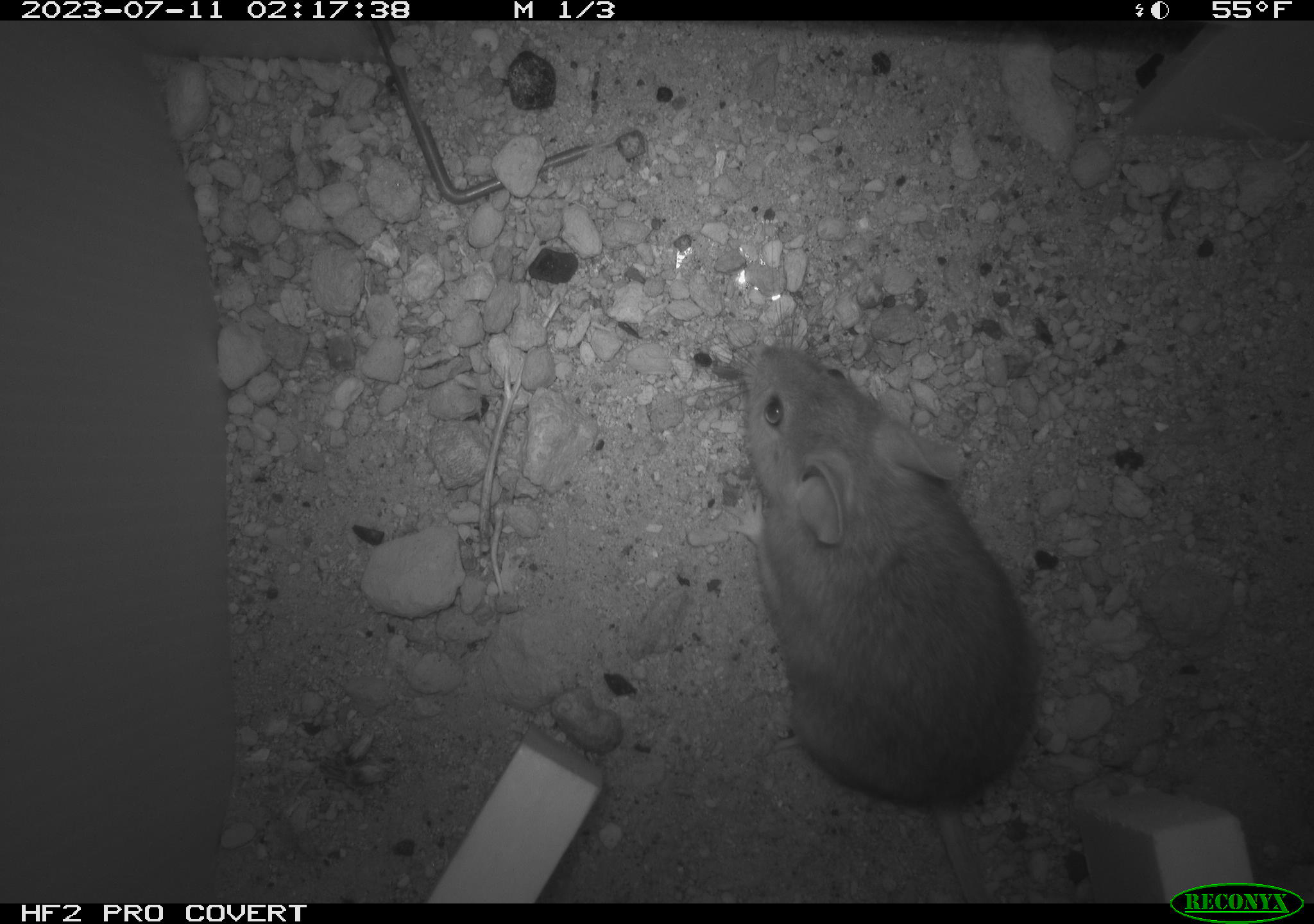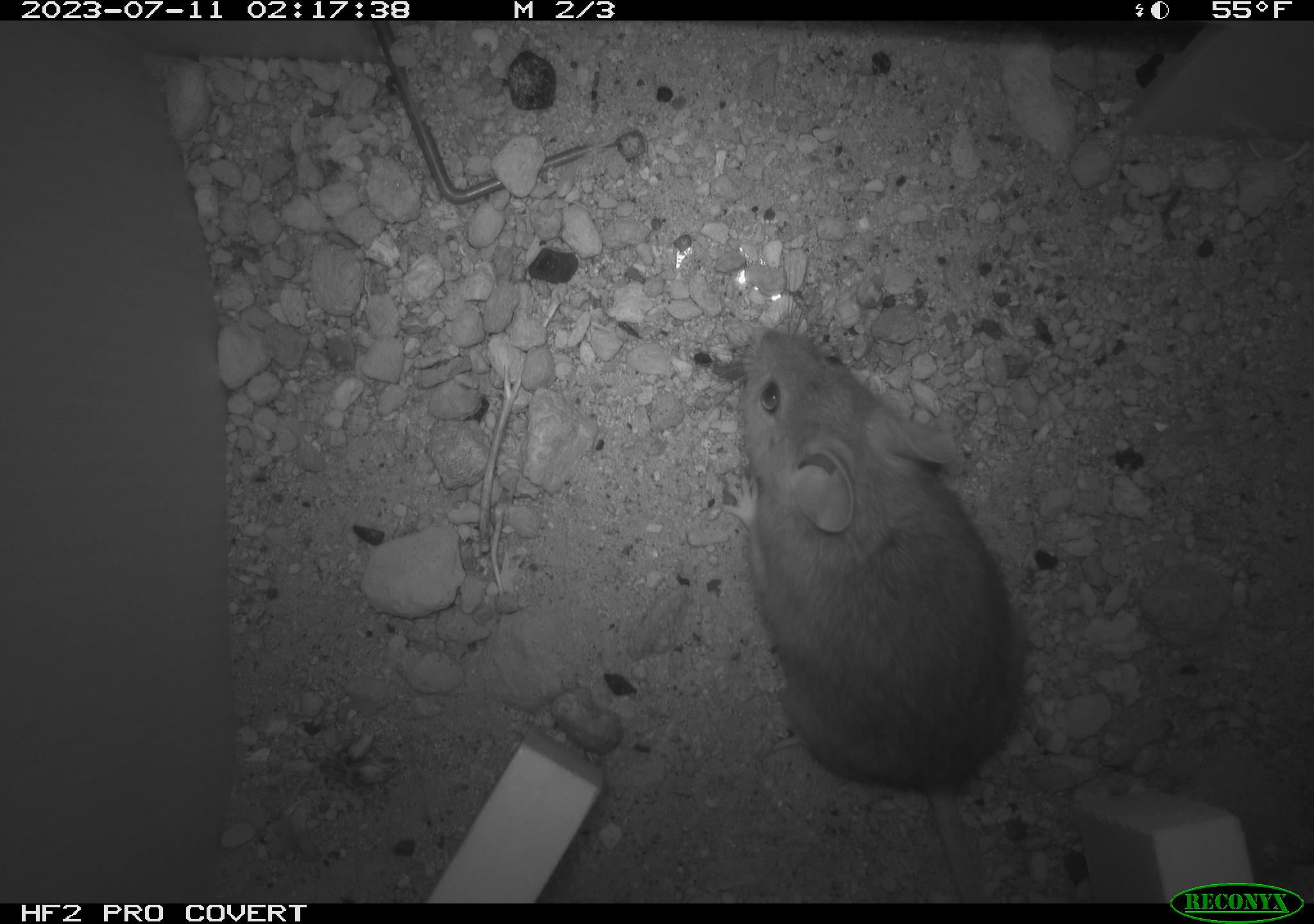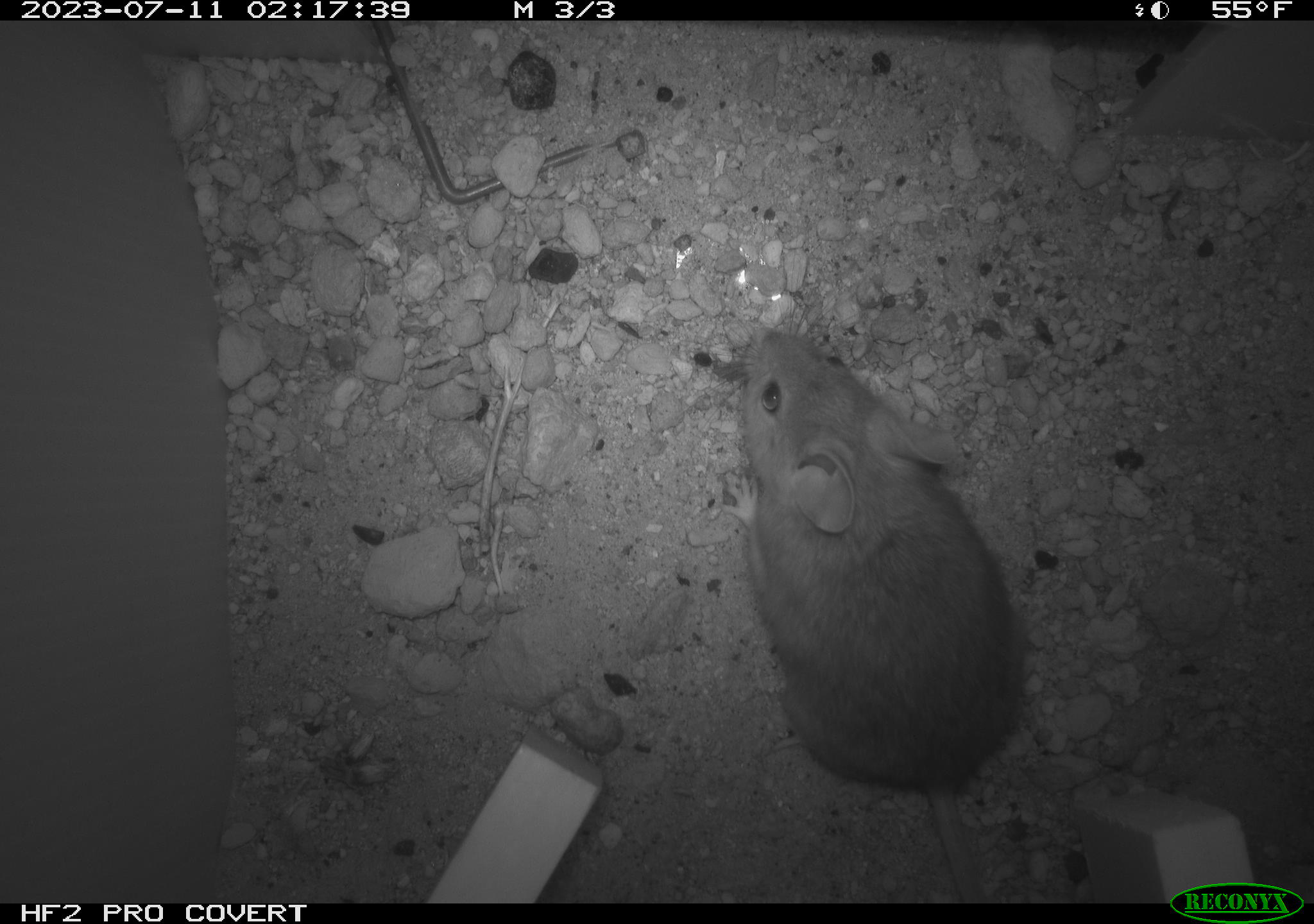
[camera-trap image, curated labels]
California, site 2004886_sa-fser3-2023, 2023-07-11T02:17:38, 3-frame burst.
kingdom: Animalia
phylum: Chordata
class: Mammalia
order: Rodentia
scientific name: Rodentia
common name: mouse species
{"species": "mouse species (Rodentia)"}